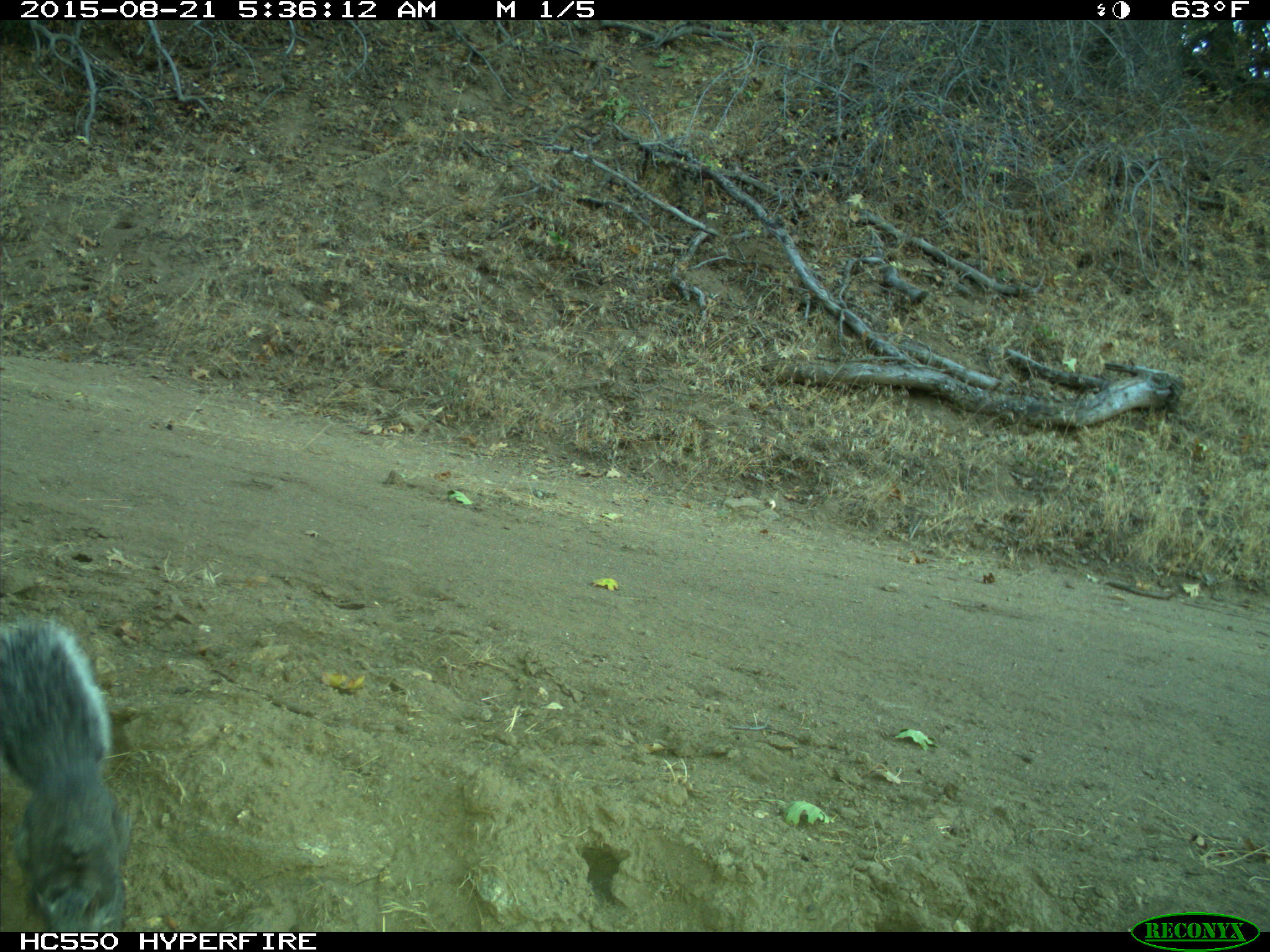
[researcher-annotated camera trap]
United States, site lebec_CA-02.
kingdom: Animalia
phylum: Chordata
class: Mammalia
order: Rodentia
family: Sciuridae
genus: Sciurus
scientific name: Sciurus carolinensis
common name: eastern gray squirrel